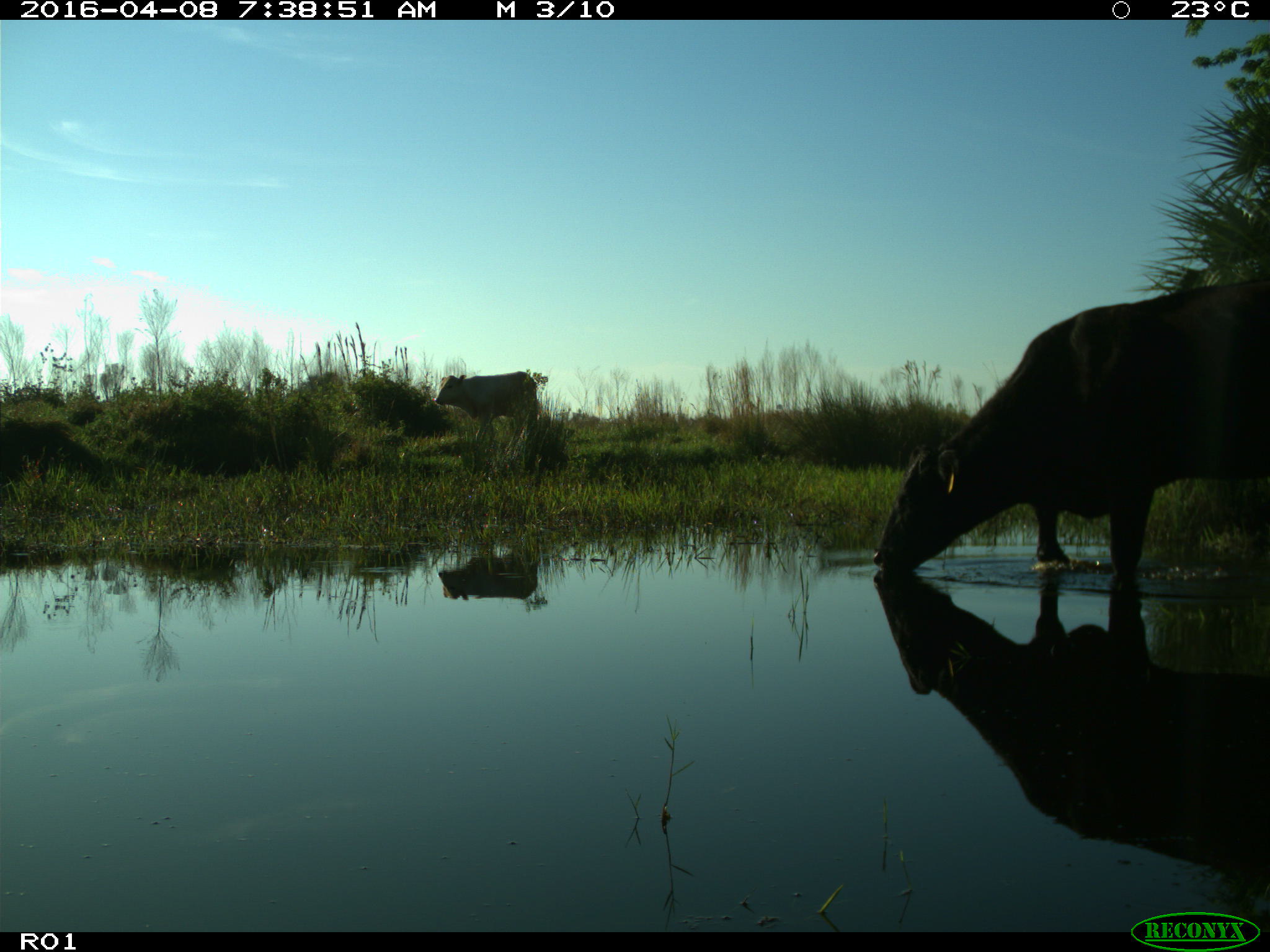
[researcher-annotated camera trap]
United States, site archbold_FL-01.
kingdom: Animalia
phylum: Chordata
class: Mammalia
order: Artiodactyla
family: Bovidae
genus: Bos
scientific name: Bos taurus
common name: domestic cow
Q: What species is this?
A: Bos taurus (domestic cow).